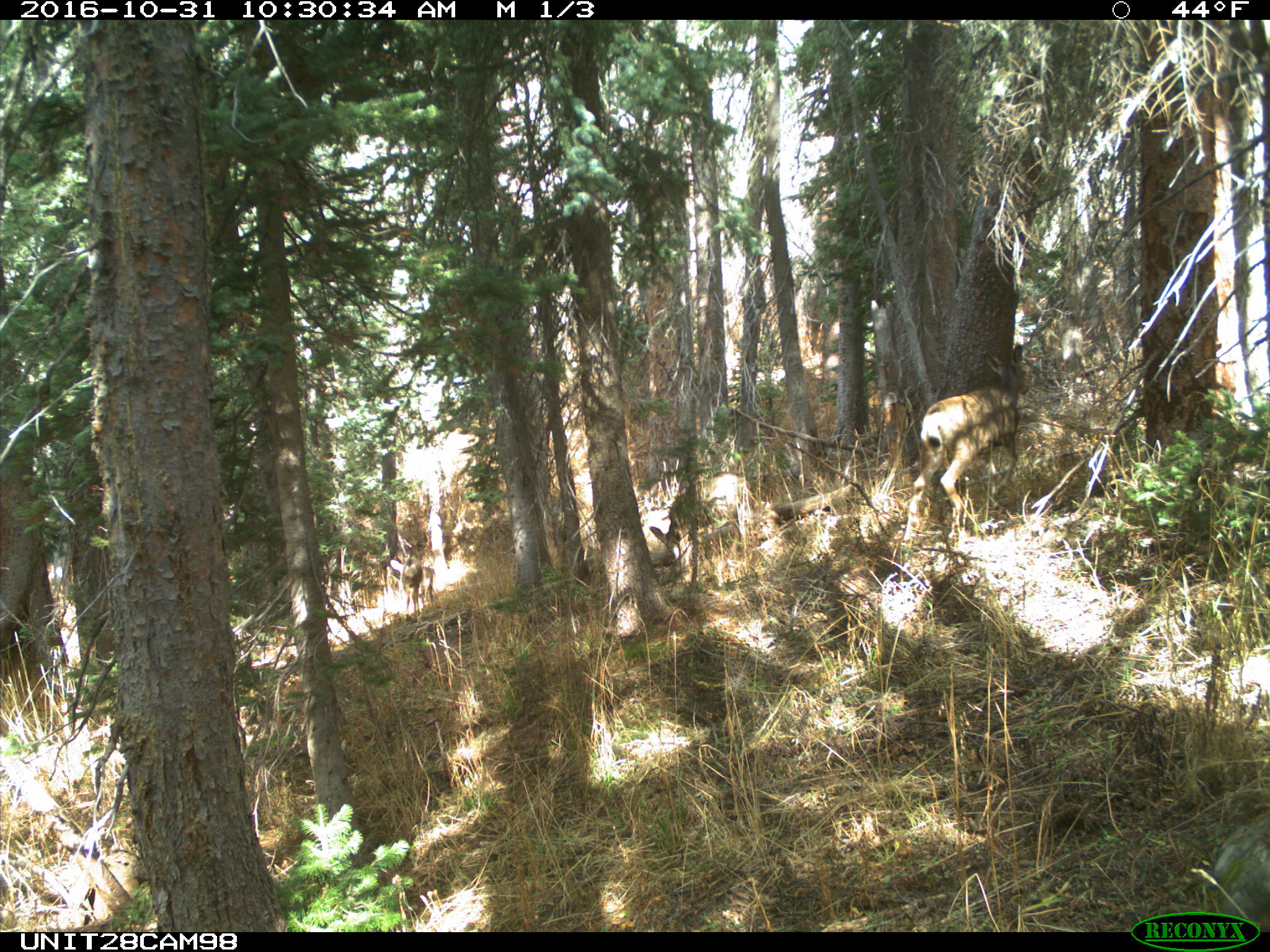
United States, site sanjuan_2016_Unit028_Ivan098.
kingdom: Animalia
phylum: Chordata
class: Mammalia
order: Artiodactyla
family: Cervidae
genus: Odocoileus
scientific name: Odocoileus hemionus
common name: mule deer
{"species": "Odocoileus hemionus (mule deer)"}